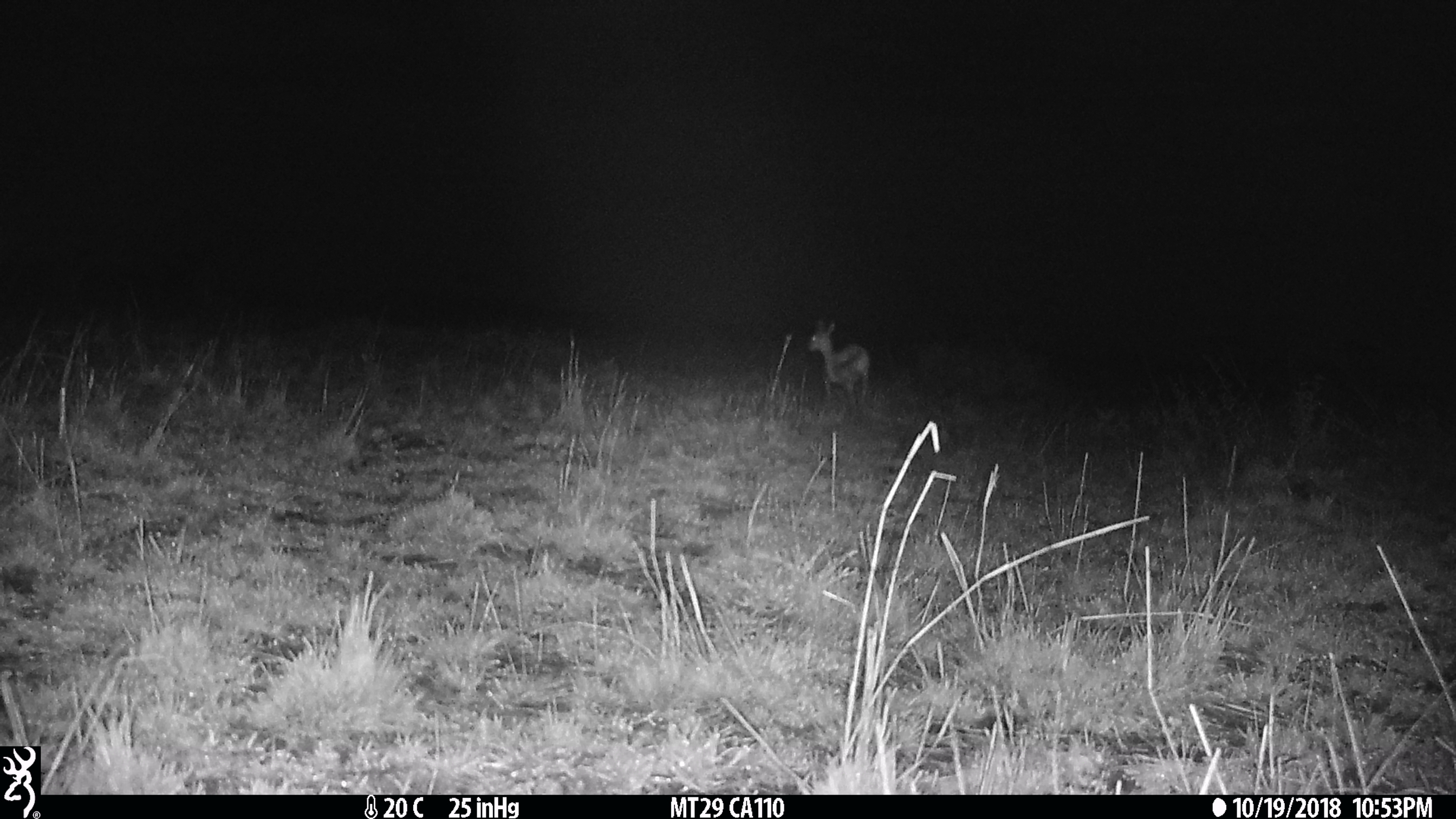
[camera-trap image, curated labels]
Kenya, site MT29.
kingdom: Animalia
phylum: Chordata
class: Mammalia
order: Artiodactyla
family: Bovidae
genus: Eudorcas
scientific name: Eudorcas thomsonii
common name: thomon's gazelle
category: gazelle thomsons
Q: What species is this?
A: Gazelle thomsons (thomon's gazelle) (Eudorcas thomsonii).